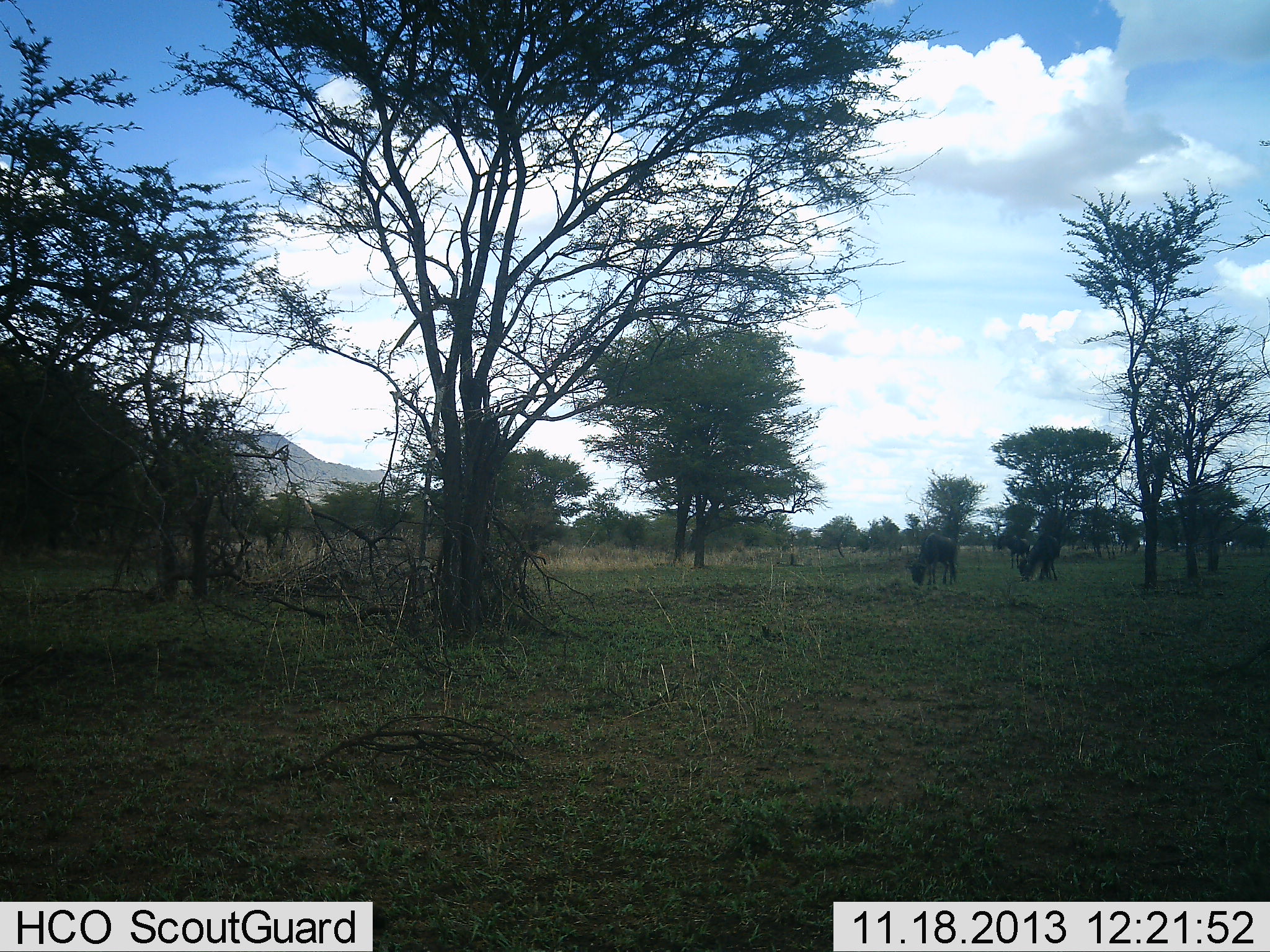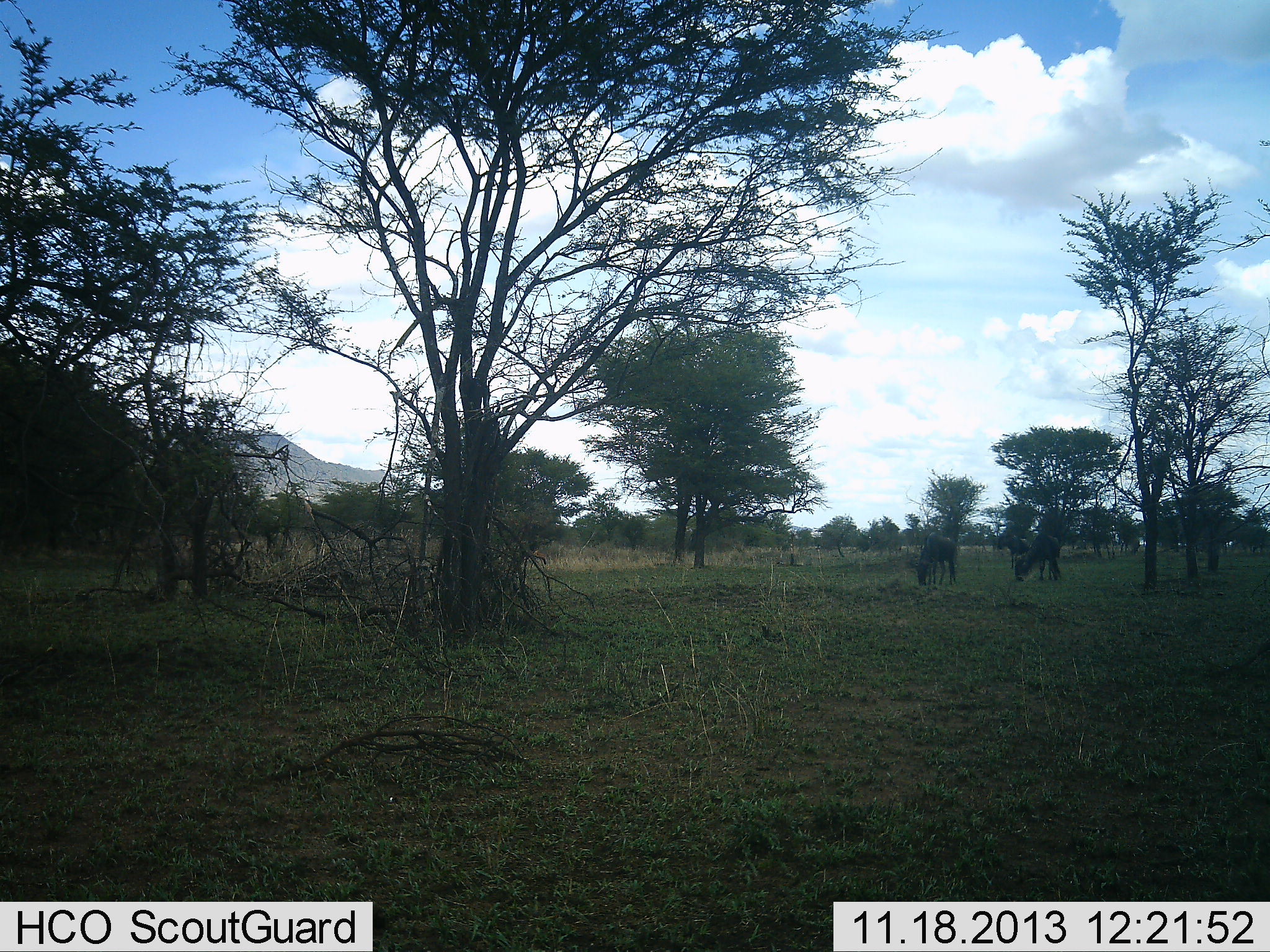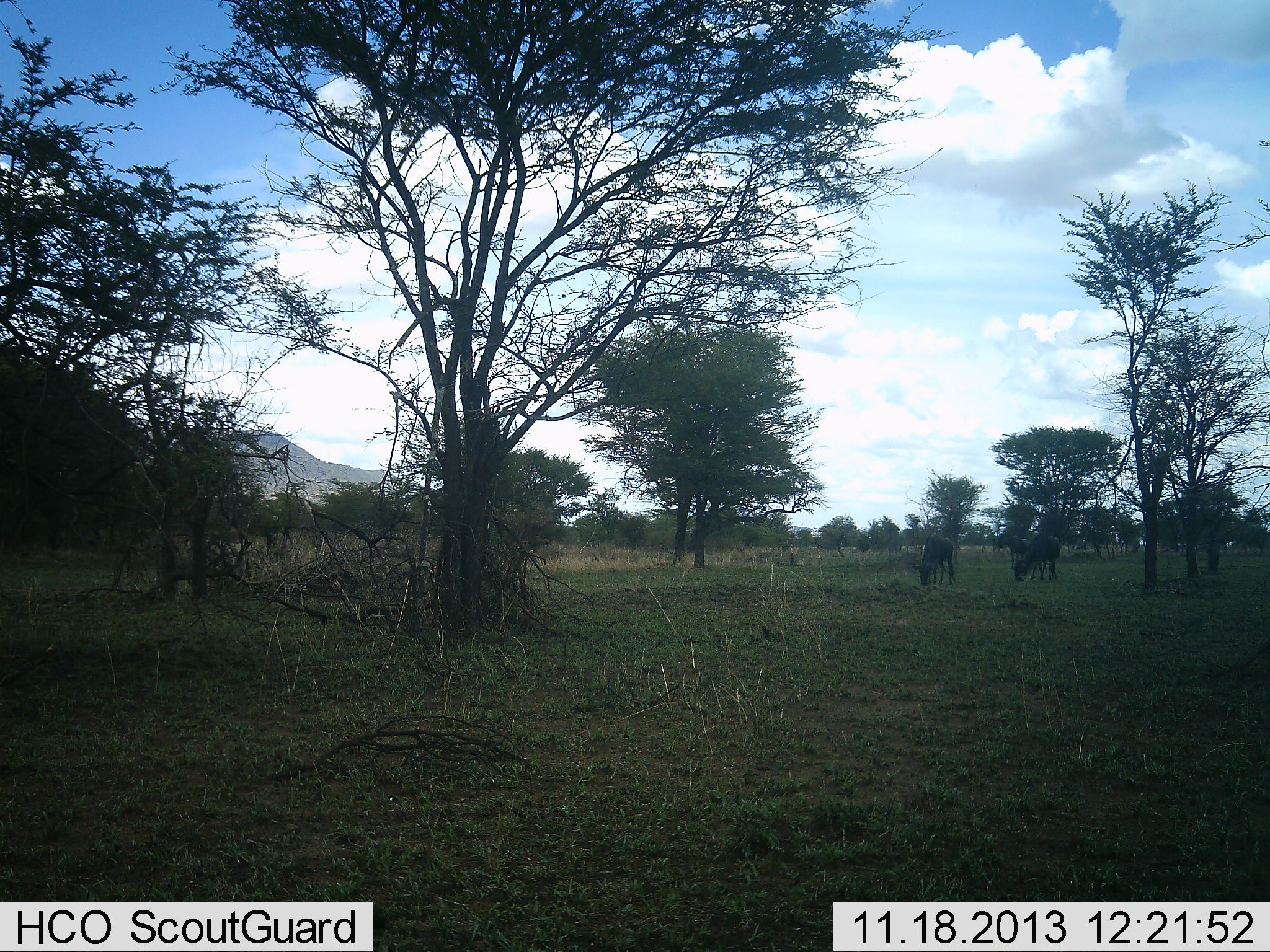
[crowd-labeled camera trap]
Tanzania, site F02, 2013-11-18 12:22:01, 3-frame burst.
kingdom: Animalia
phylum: Chordata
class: Mammalia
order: Artiodactyla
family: Bovidae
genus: Connochaetes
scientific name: Connochaetes taurinus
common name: blue wildebeest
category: wildebeest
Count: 2.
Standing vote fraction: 10%.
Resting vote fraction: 0%.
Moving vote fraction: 0%.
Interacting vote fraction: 0%.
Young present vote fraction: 0%.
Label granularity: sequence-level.